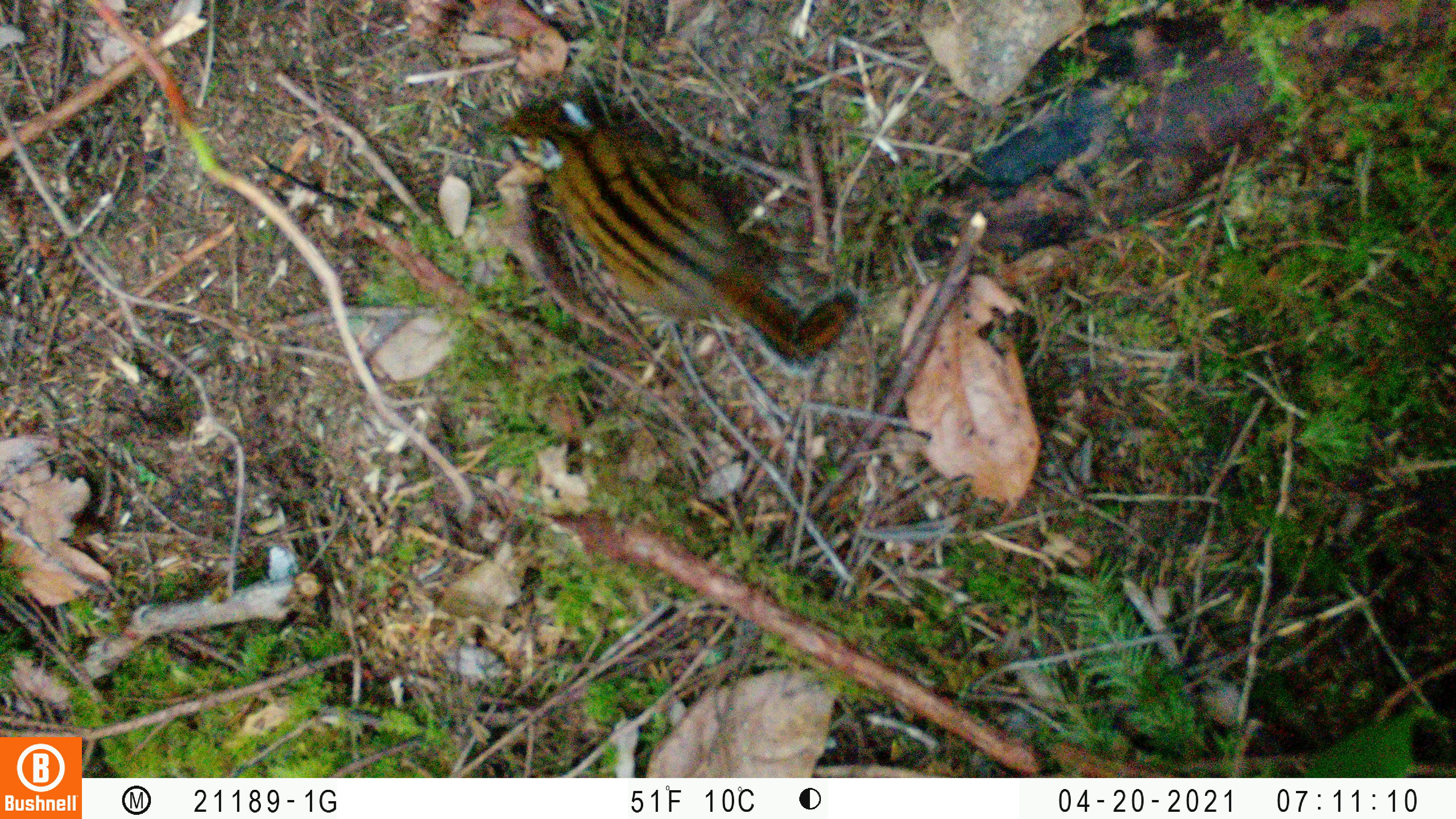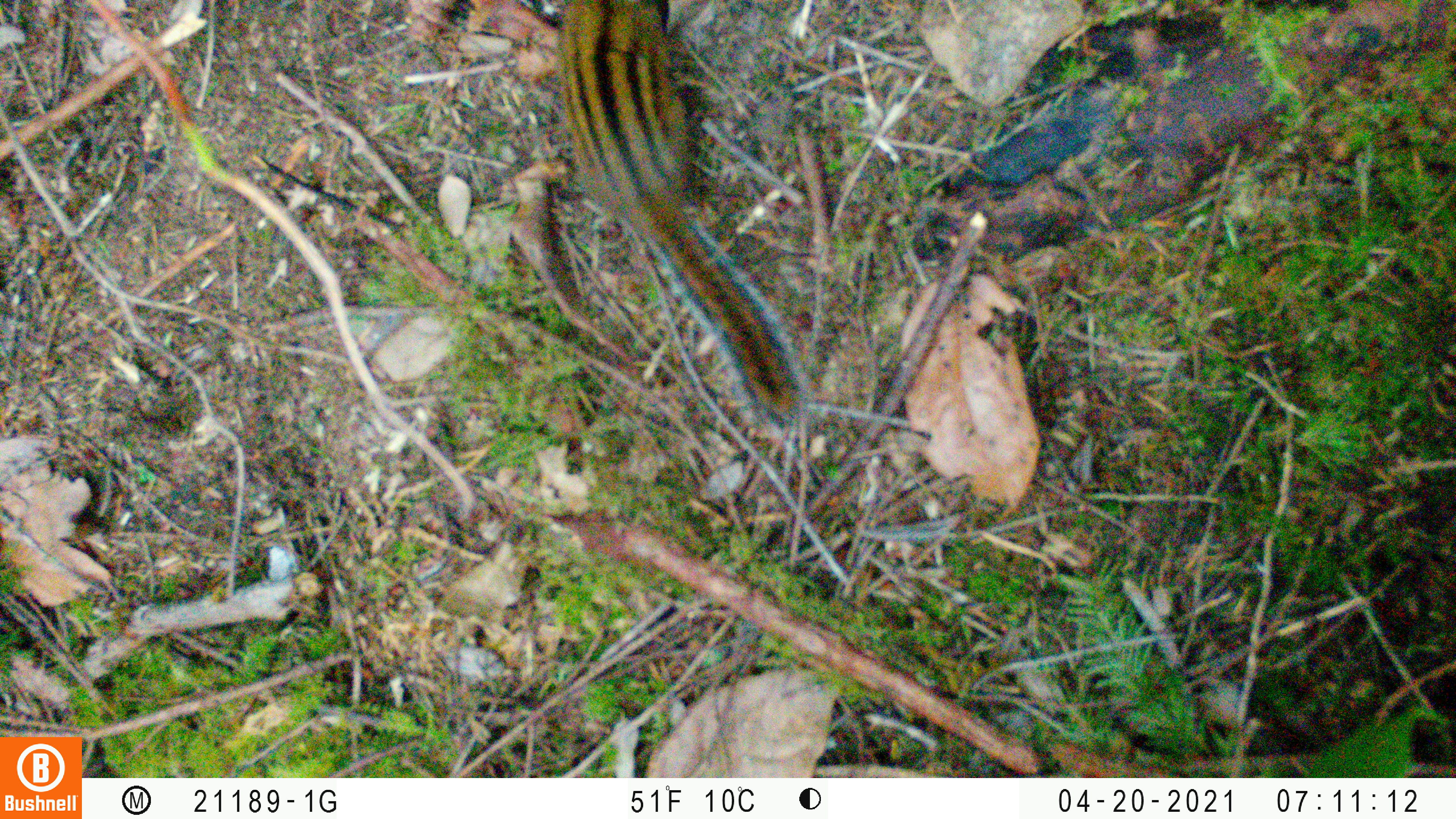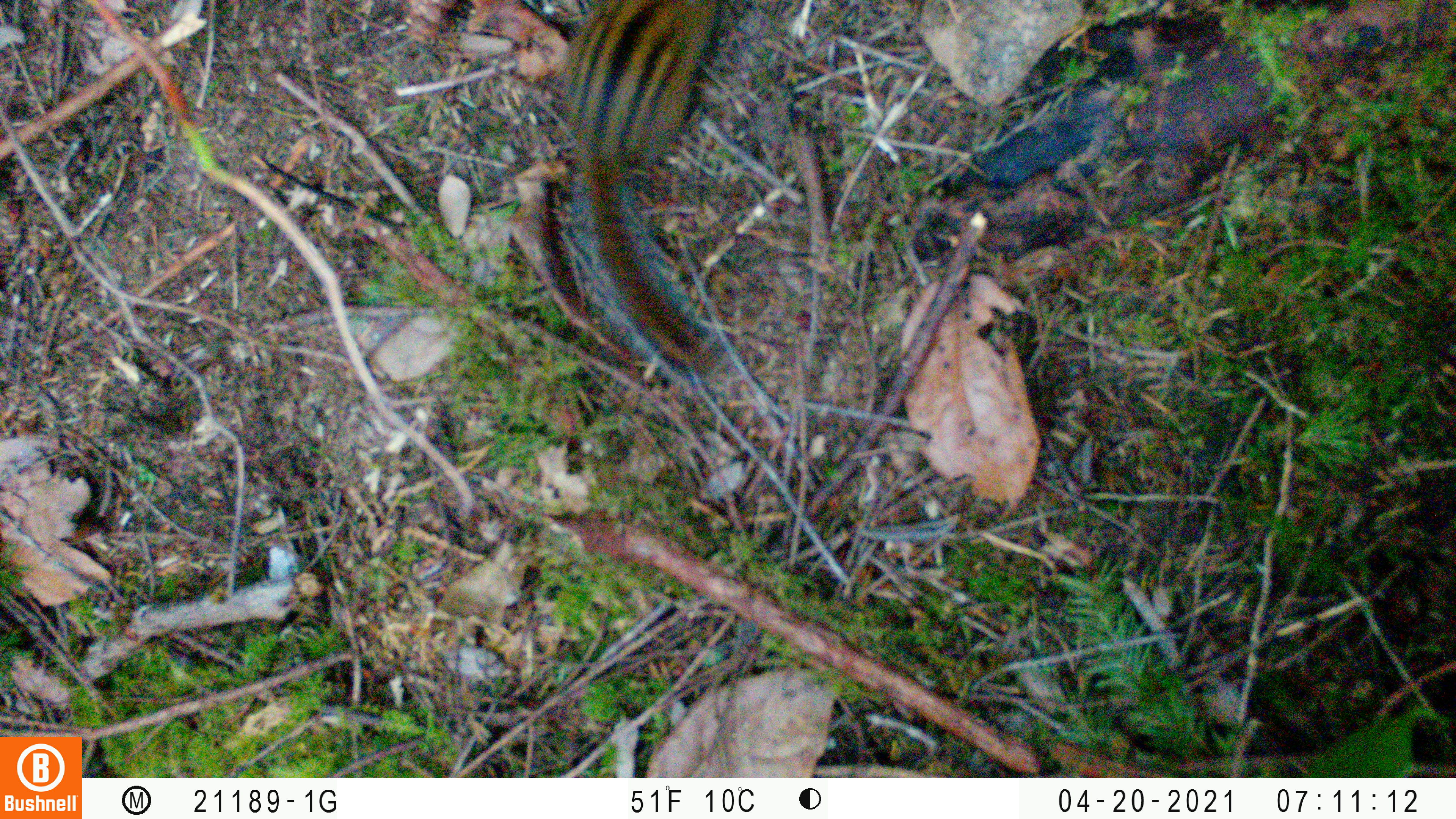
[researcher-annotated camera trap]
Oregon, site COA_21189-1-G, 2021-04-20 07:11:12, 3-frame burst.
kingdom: Animalia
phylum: Chordata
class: Mammalia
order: Rodentia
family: Sciuridae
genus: Neotamias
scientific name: Neotamias townsendii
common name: townsend's chipmunk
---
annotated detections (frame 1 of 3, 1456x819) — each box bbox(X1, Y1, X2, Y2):
townsend's chipmunk: bbox(488, 93, 860, 368)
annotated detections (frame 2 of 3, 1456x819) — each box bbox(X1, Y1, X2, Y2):
townsend's chipmunk: bbox(546, 1, 821, 432)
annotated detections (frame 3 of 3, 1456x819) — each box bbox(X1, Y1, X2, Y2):
townsend's chipmunk: bbox(547, 0, 741, 389)